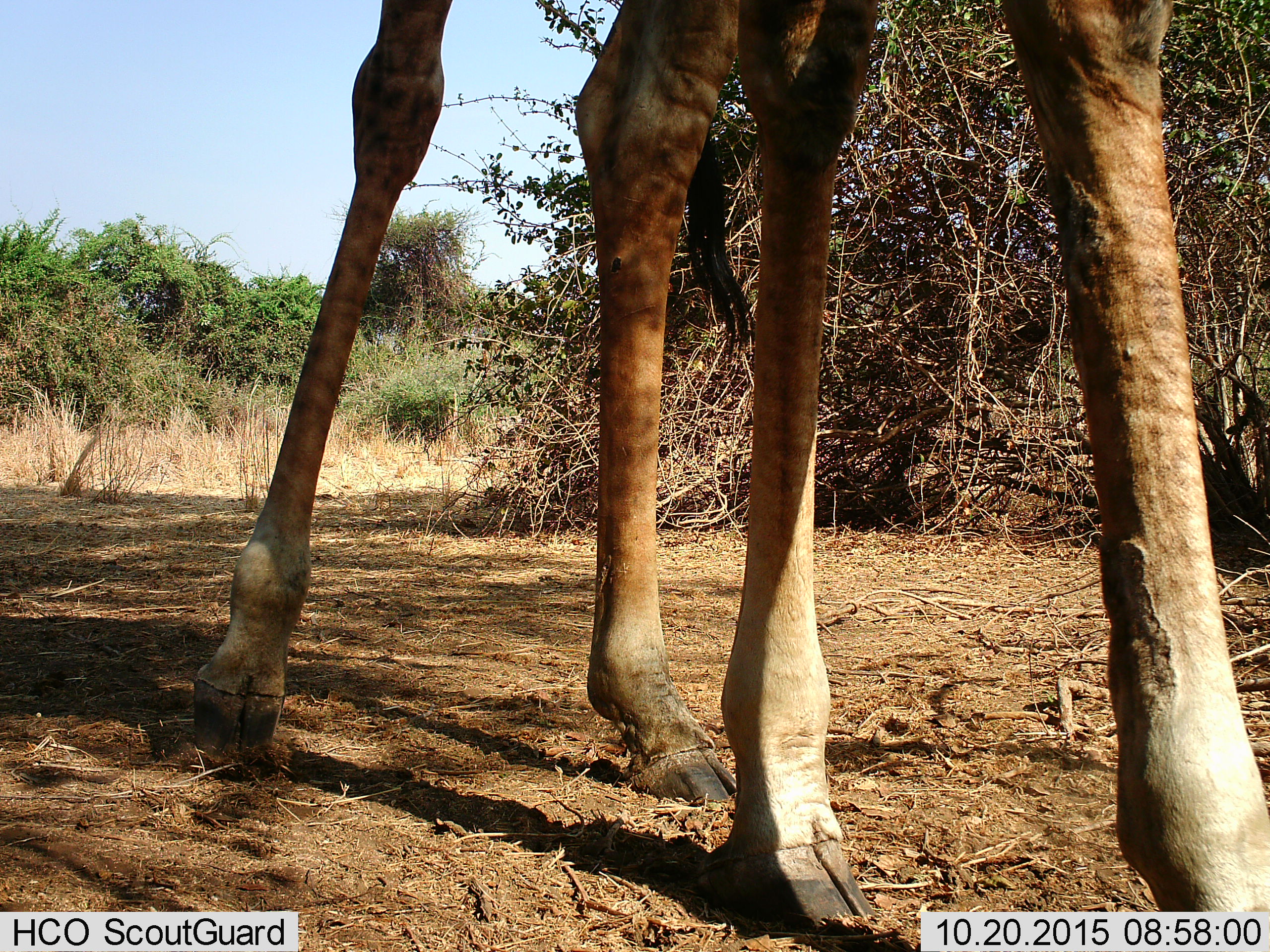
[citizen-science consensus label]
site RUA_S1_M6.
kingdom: Animalia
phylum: Chordata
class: Mammalia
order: Artiodactyla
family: Giraffidae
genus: Giraffa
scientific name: Giraffa camelopardalis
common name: giraffe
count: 1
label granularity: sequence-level